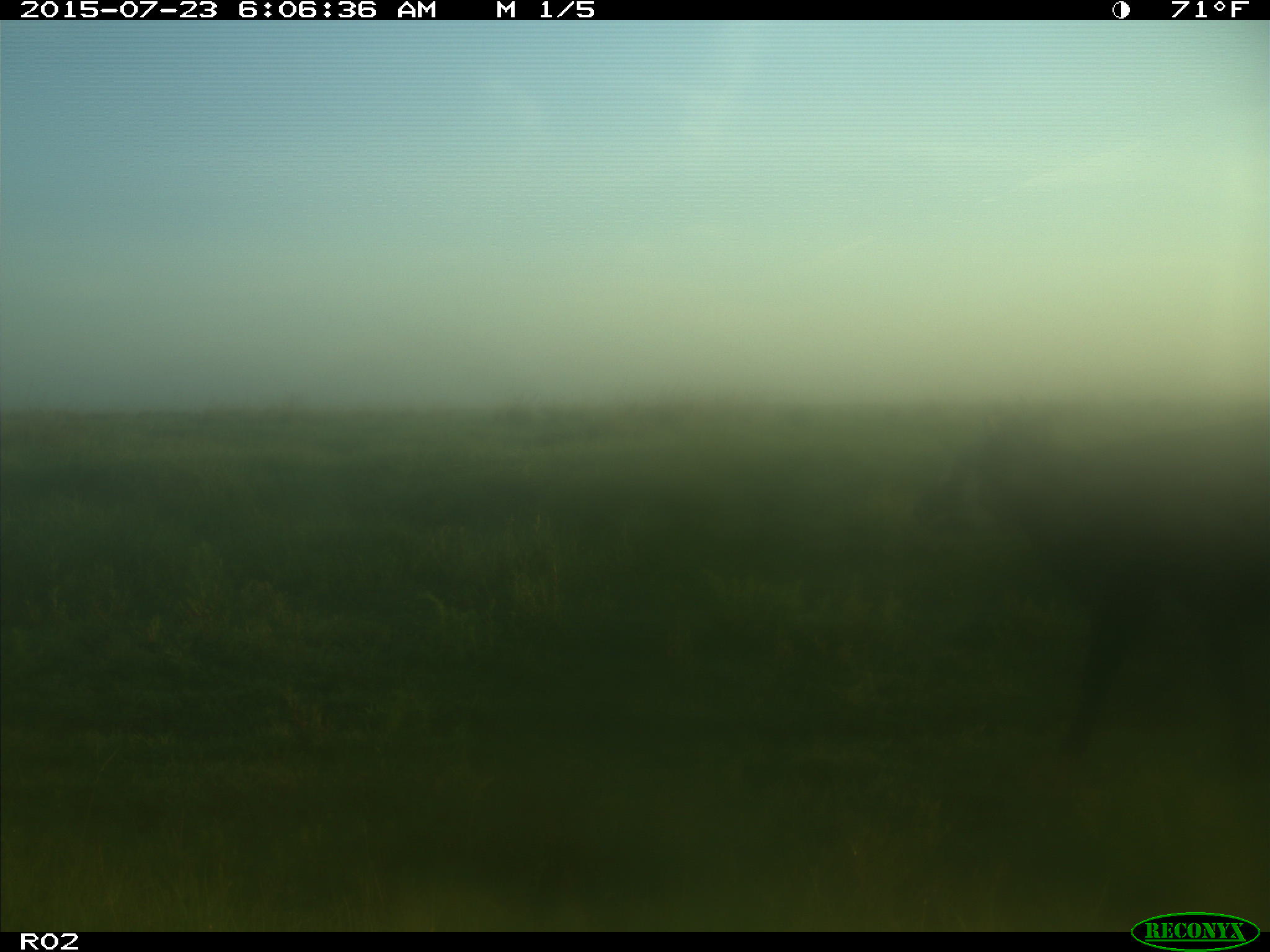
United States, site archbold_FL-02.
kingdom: Animalia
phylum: Chordata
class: Mammalia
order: Artiodactyla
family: Bovidae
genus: Bos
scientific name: Bos taurus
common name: domestic cow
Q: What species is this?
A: Bos taurus (domestic cow).